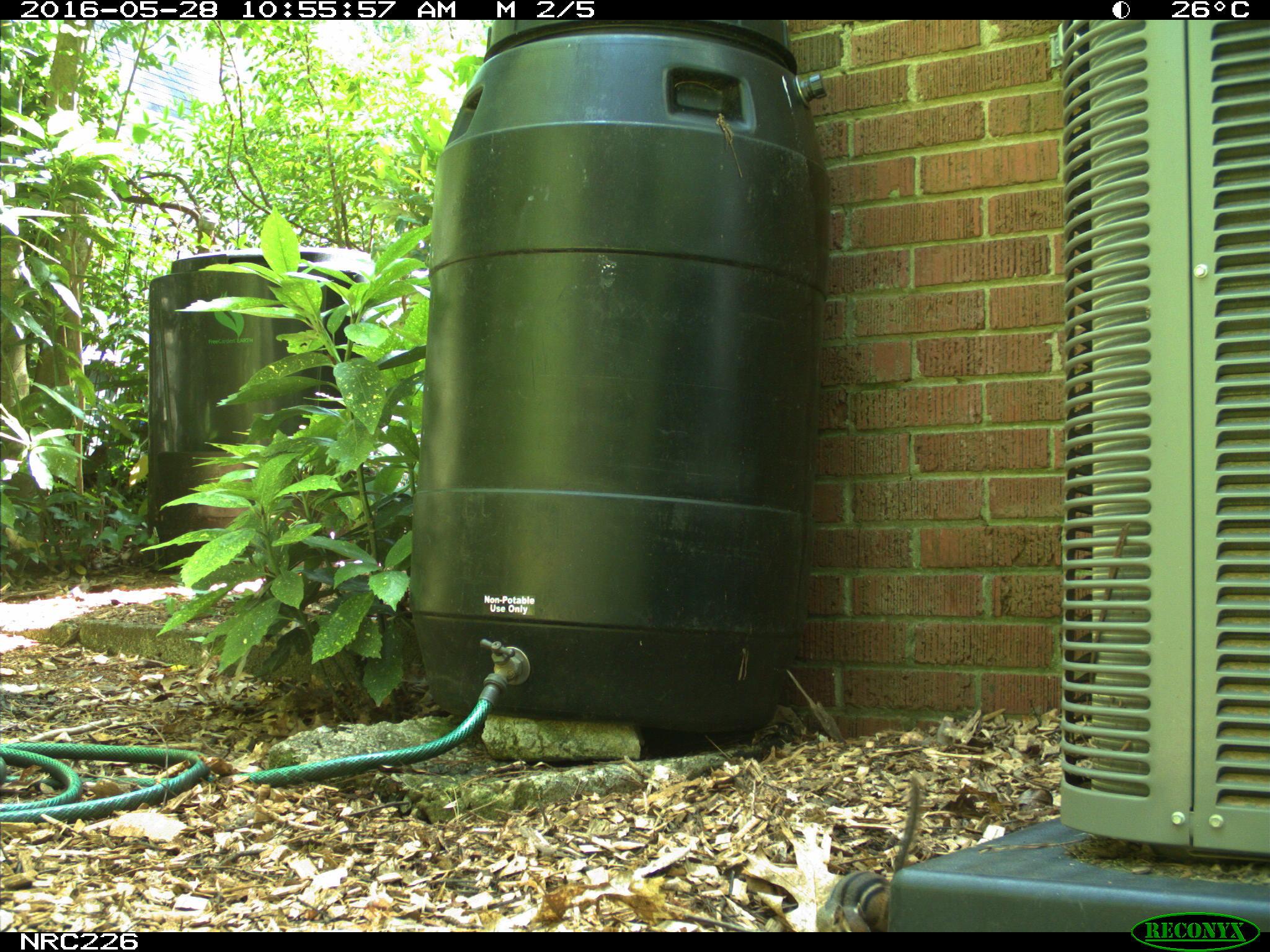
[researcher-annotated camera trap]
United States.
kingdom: Animalia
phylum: Chordata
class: Mammalia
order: Rodentia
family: Sciuridae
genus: Tamias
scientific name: Tamias striatus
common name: eastern chipmunk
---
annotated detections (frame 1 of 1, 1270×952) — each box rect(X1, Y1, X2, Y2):
Eastern Chipmunk: rect(812, 772, 928, 933)